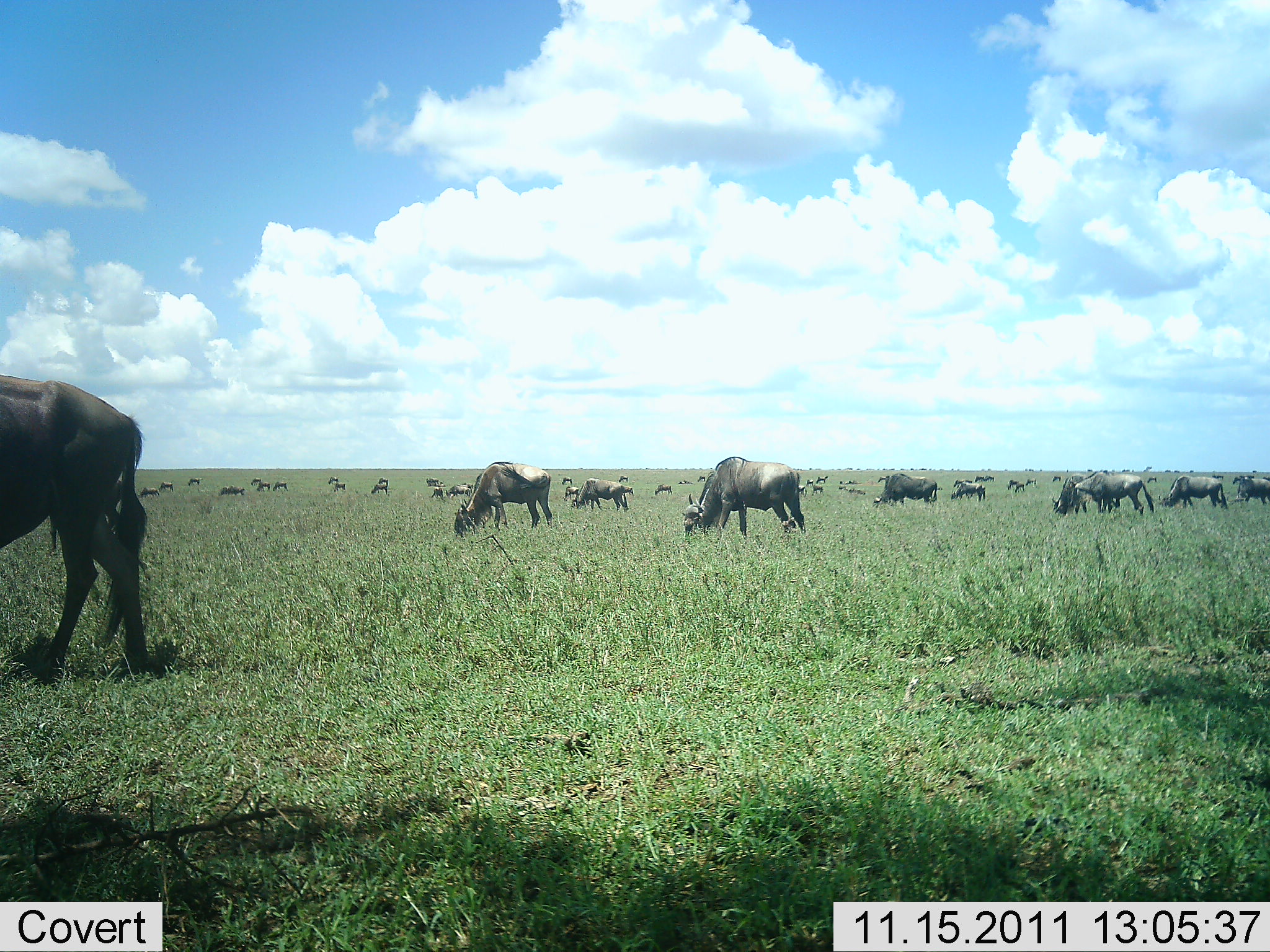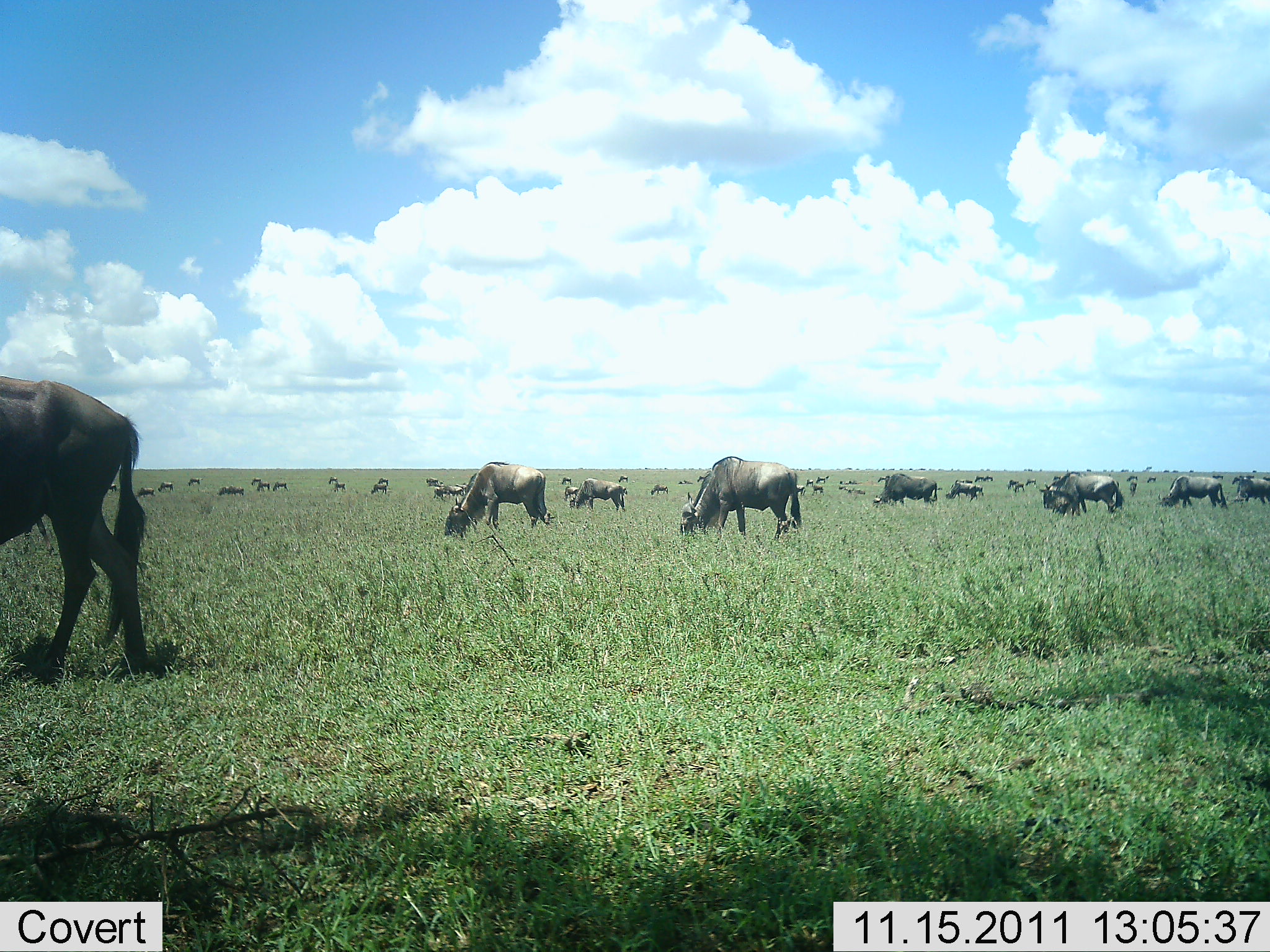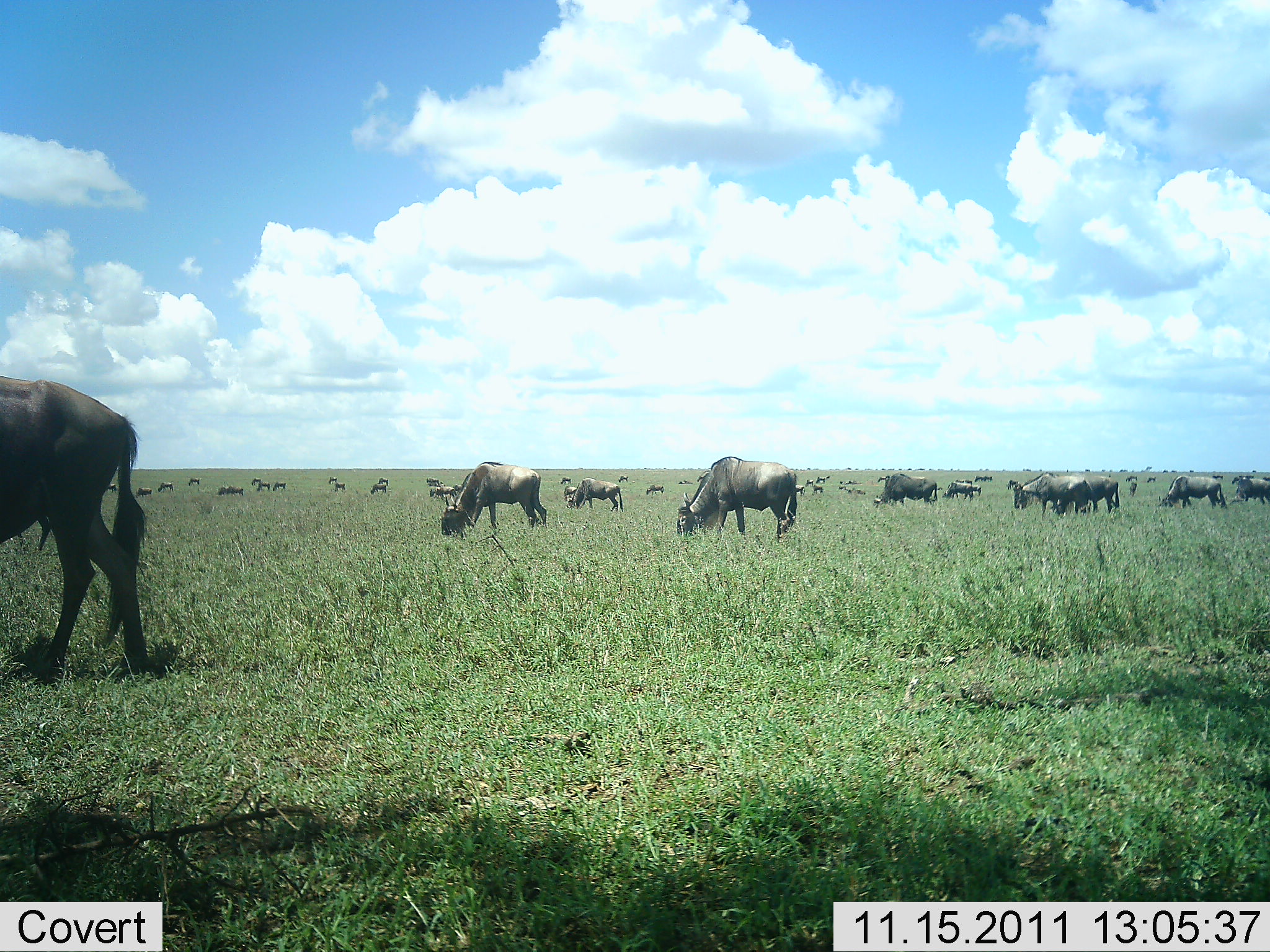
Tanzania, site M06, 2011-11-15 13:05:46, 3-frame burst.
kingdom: Animalia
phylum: Chordata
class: Mammalia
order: Artiodactyla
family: Bovidae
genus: Connochaetes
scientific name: Connochaetes taurinus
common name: blue wildebeest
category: wildebeest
Wildebeest (blue wildebeest) (Connochaetes taurinus), count 11-50. Behavior (volunteer vote fractions): standing 67%, resting 7%, moving 47%, interacting 0%. Young present (vote fraction): 0%. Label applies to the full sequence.